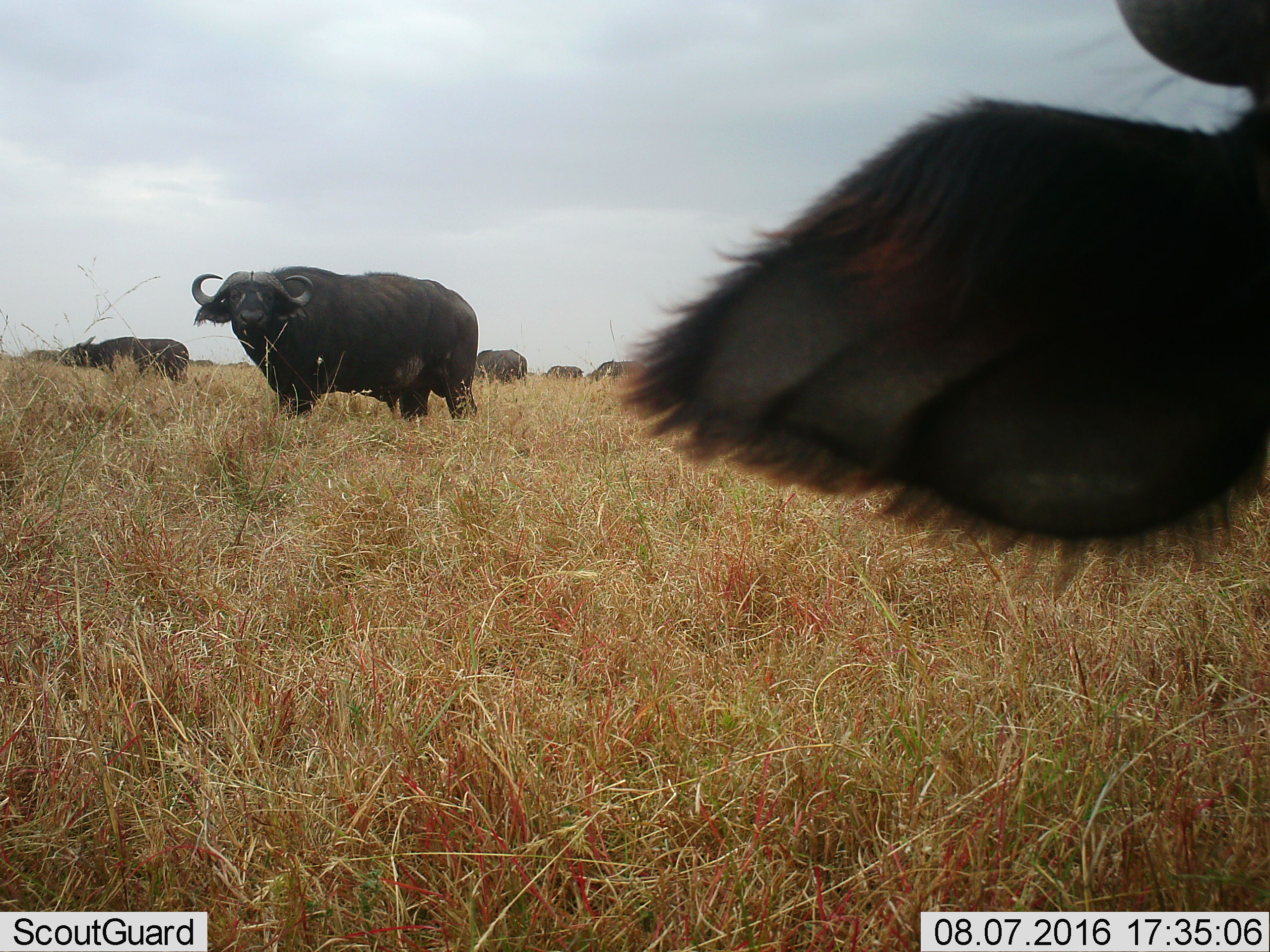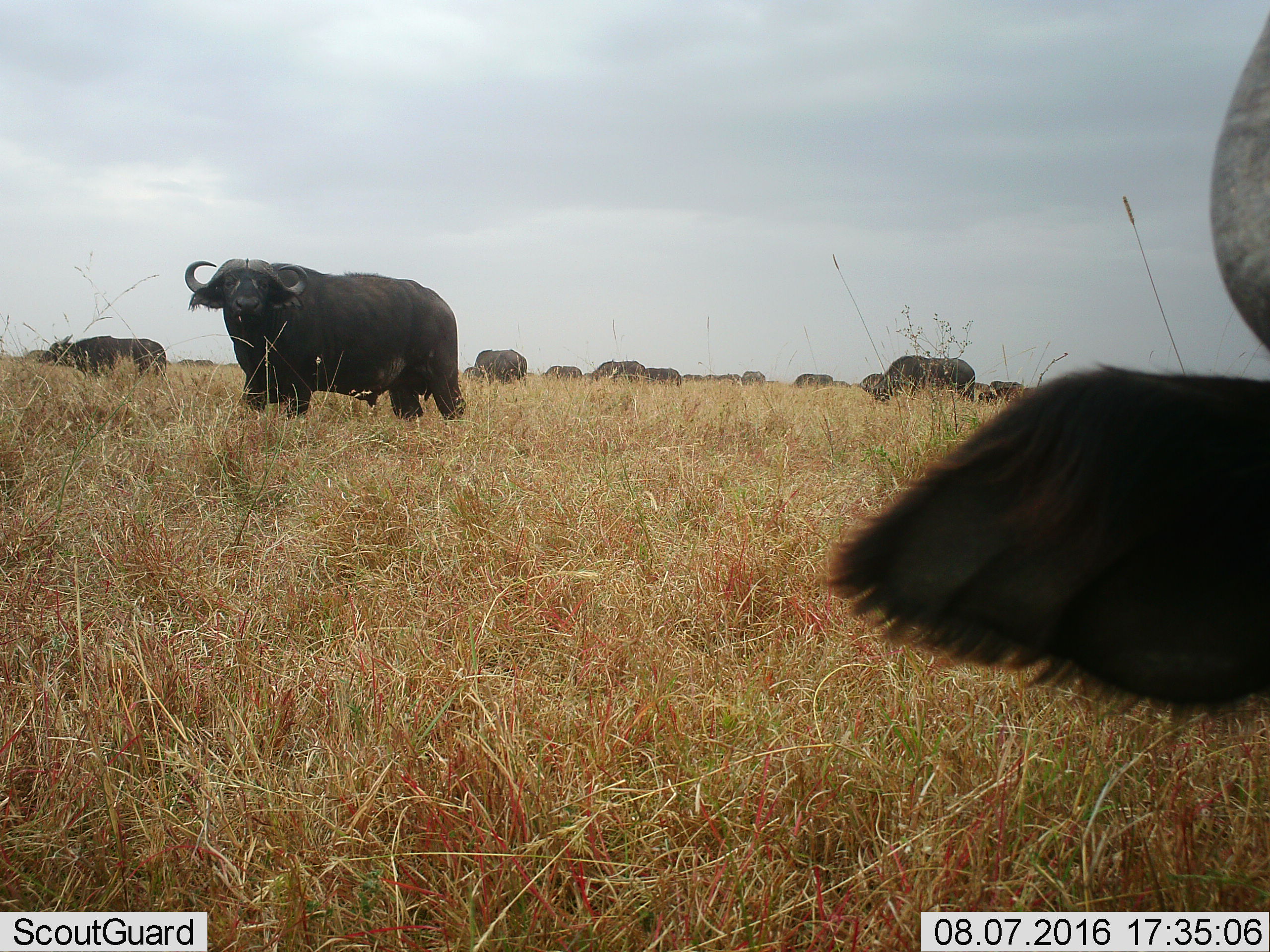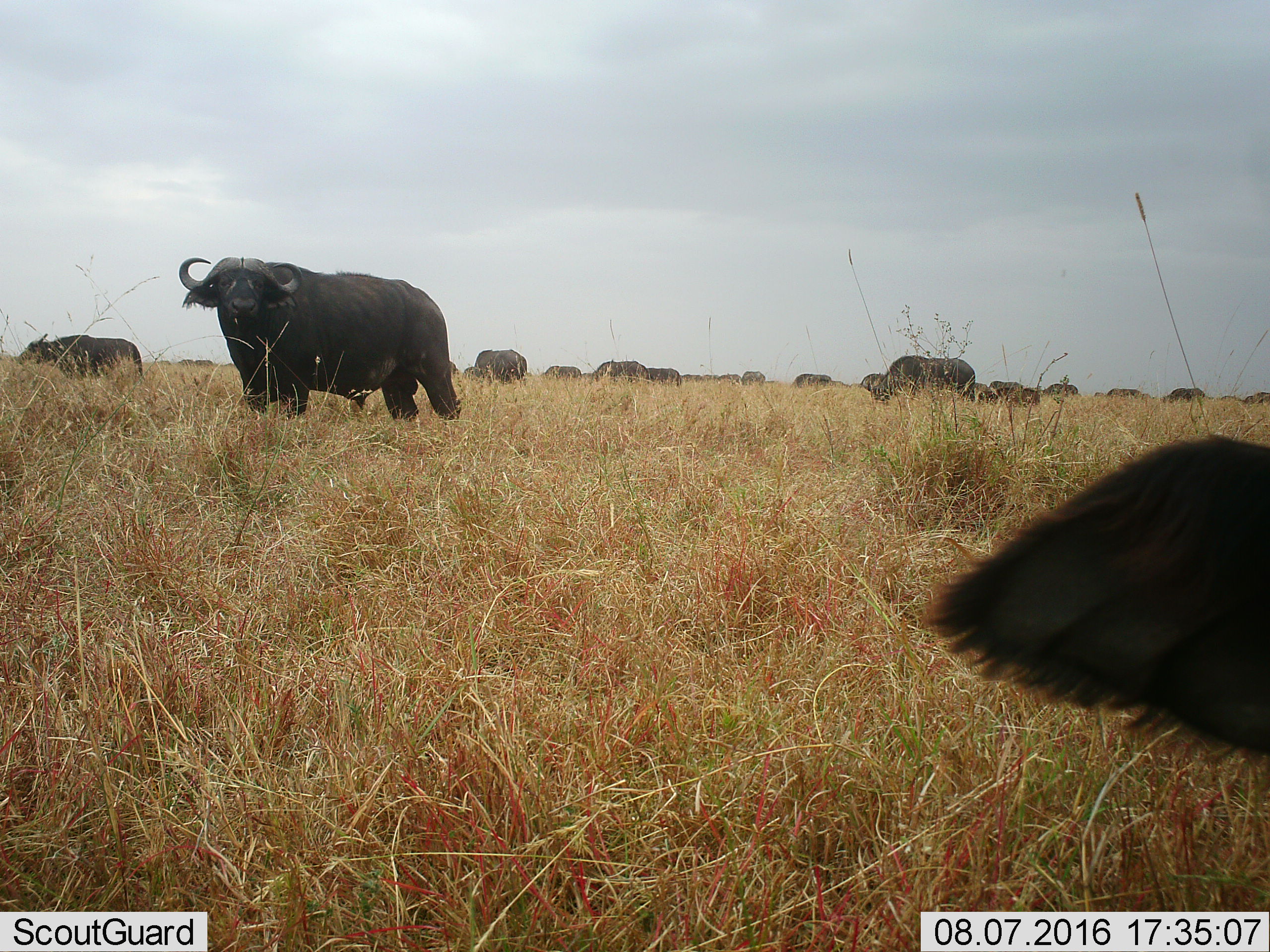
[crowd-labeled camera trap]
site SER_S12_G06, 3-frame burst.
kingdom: Animalia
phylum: Chordata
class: Mammalia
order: Artiodactyla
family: Bovidae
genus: Syncerus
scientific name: Syncerus caffer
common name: african buffalo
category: buffalo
Buffalo (african buffalo) (Syncerus caffer), count 11-50. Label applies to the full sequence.